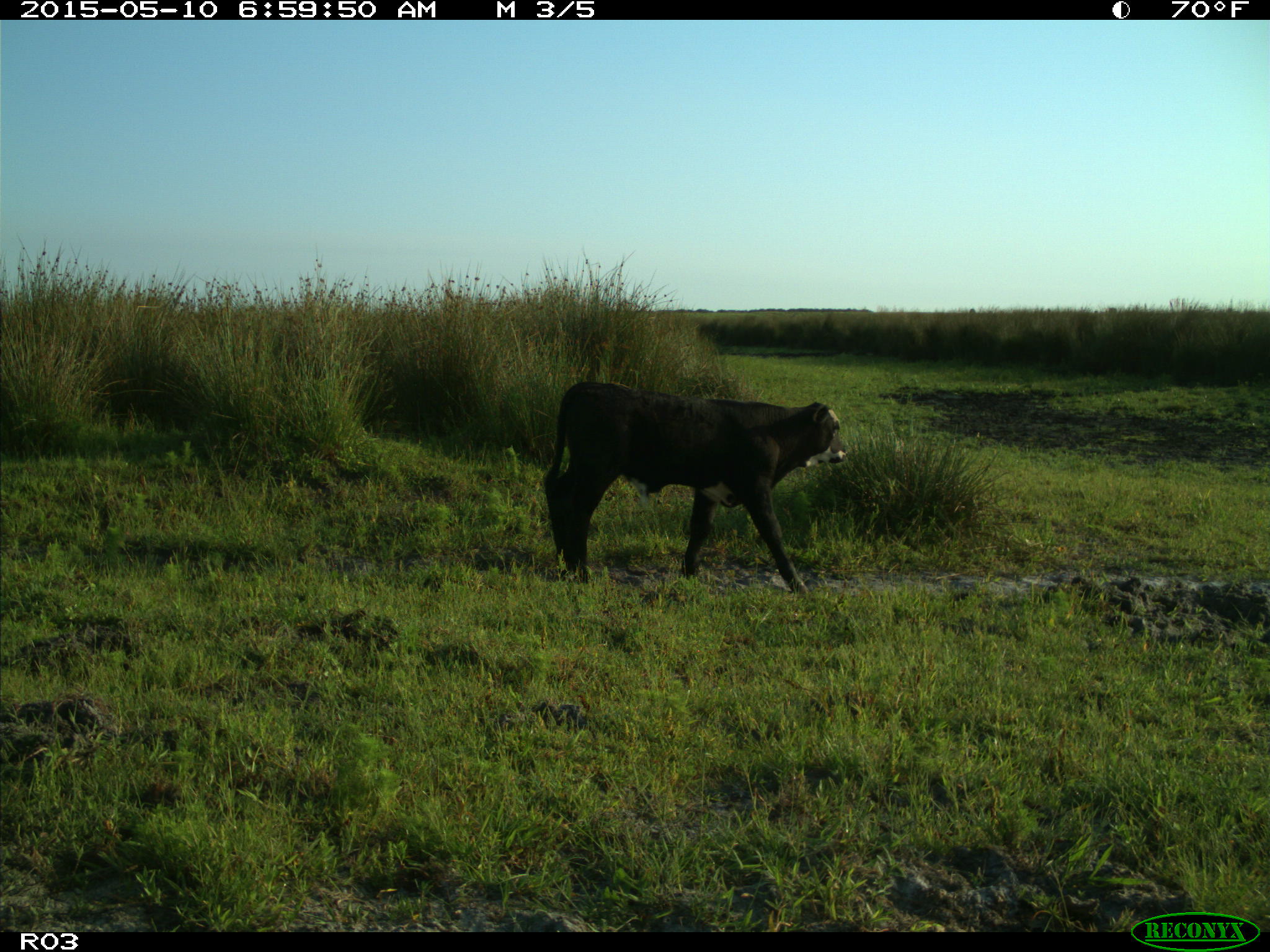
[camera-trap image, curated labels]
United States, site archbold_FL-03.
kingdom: Animalia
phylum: Chordata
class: Mammalia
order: Artiodactyla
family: Bovidae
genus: Bos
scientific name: Bos taurus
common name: domestic cow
Bos taurus (domestic cow).